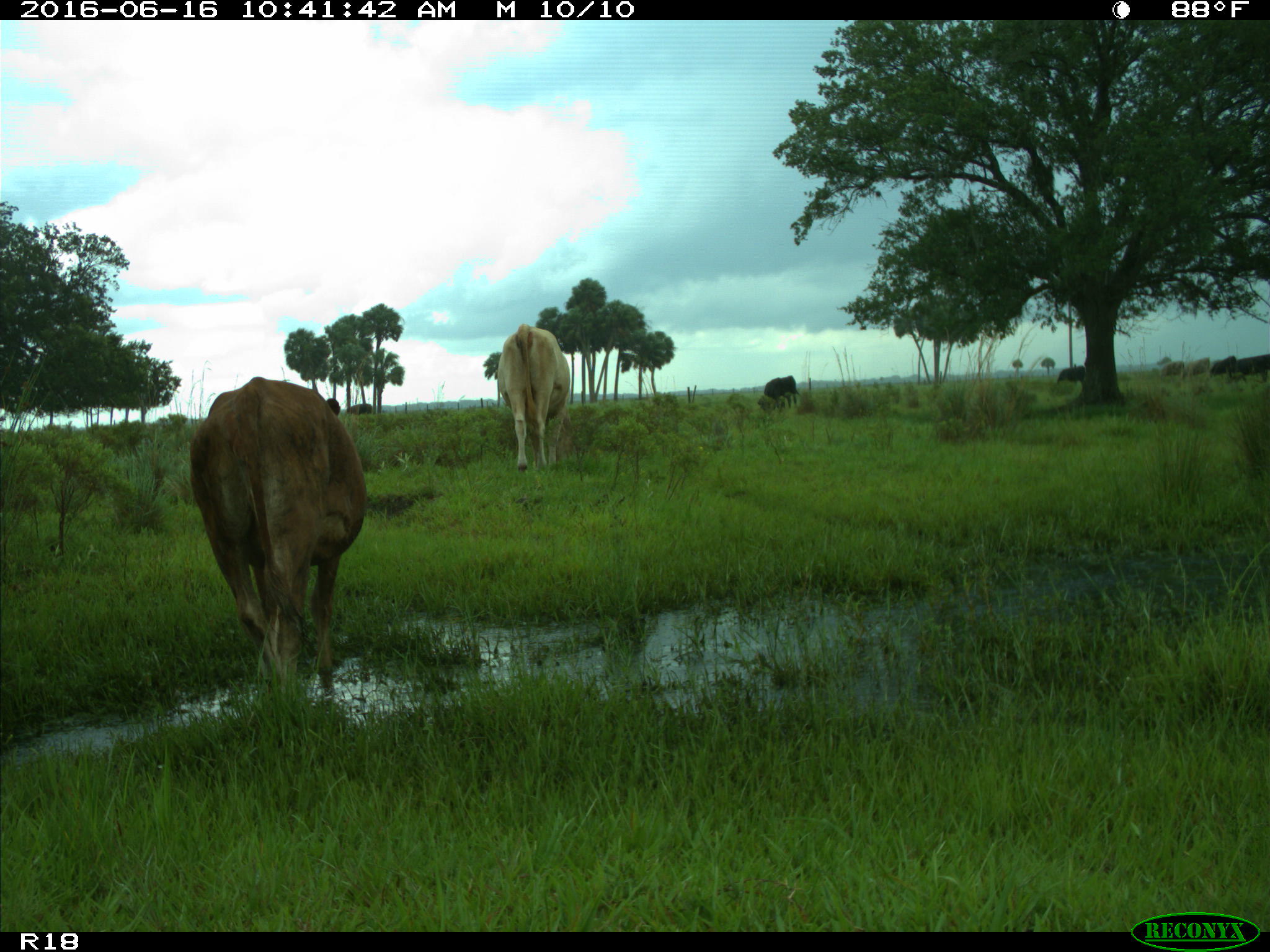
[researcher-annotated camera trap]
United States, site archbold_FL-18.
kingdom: Animalia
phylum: Chordata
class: Mammalia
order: Artiodactyla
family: Bovidae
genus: Bos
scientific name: Bos taurus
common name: domestic cow